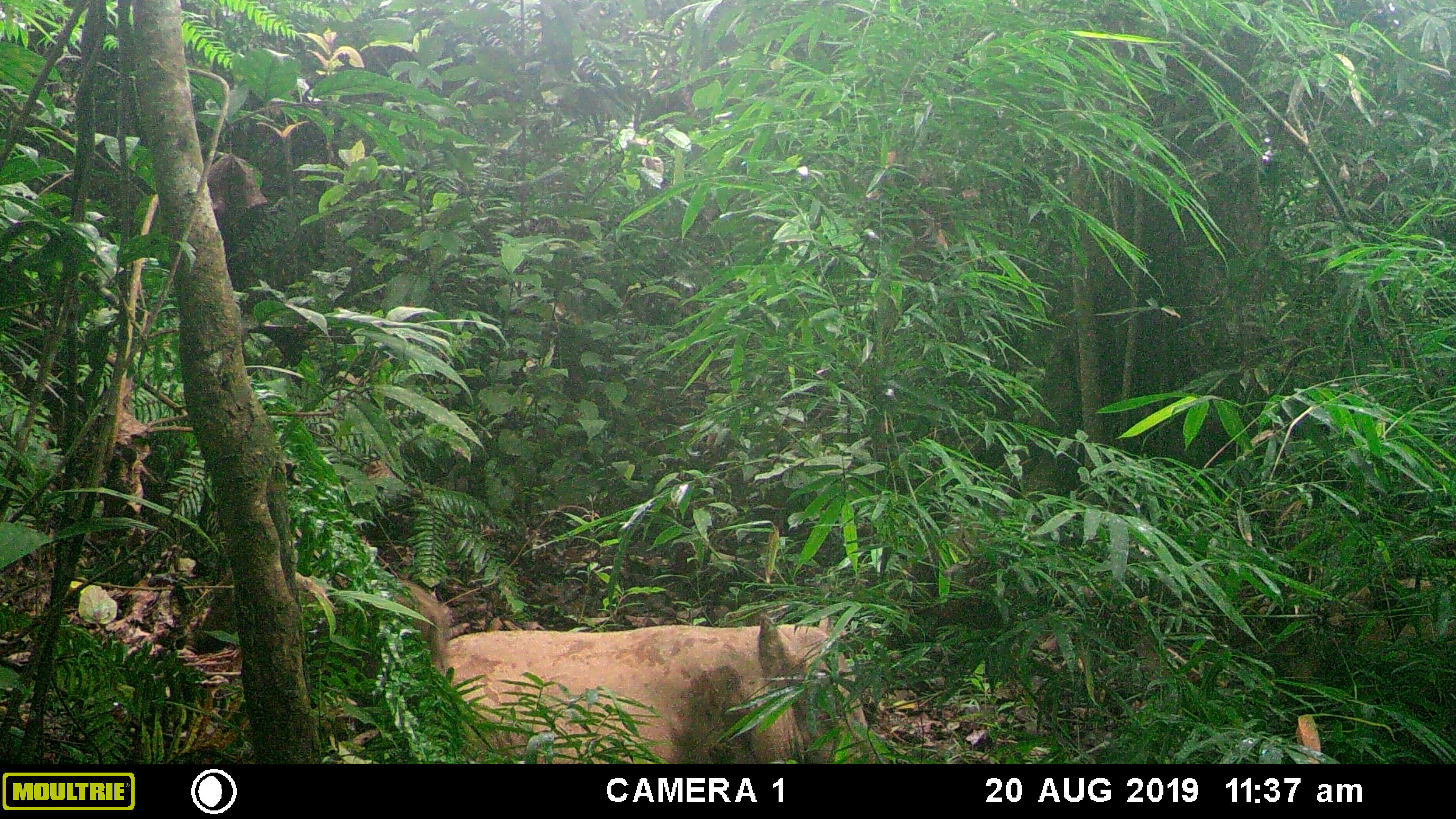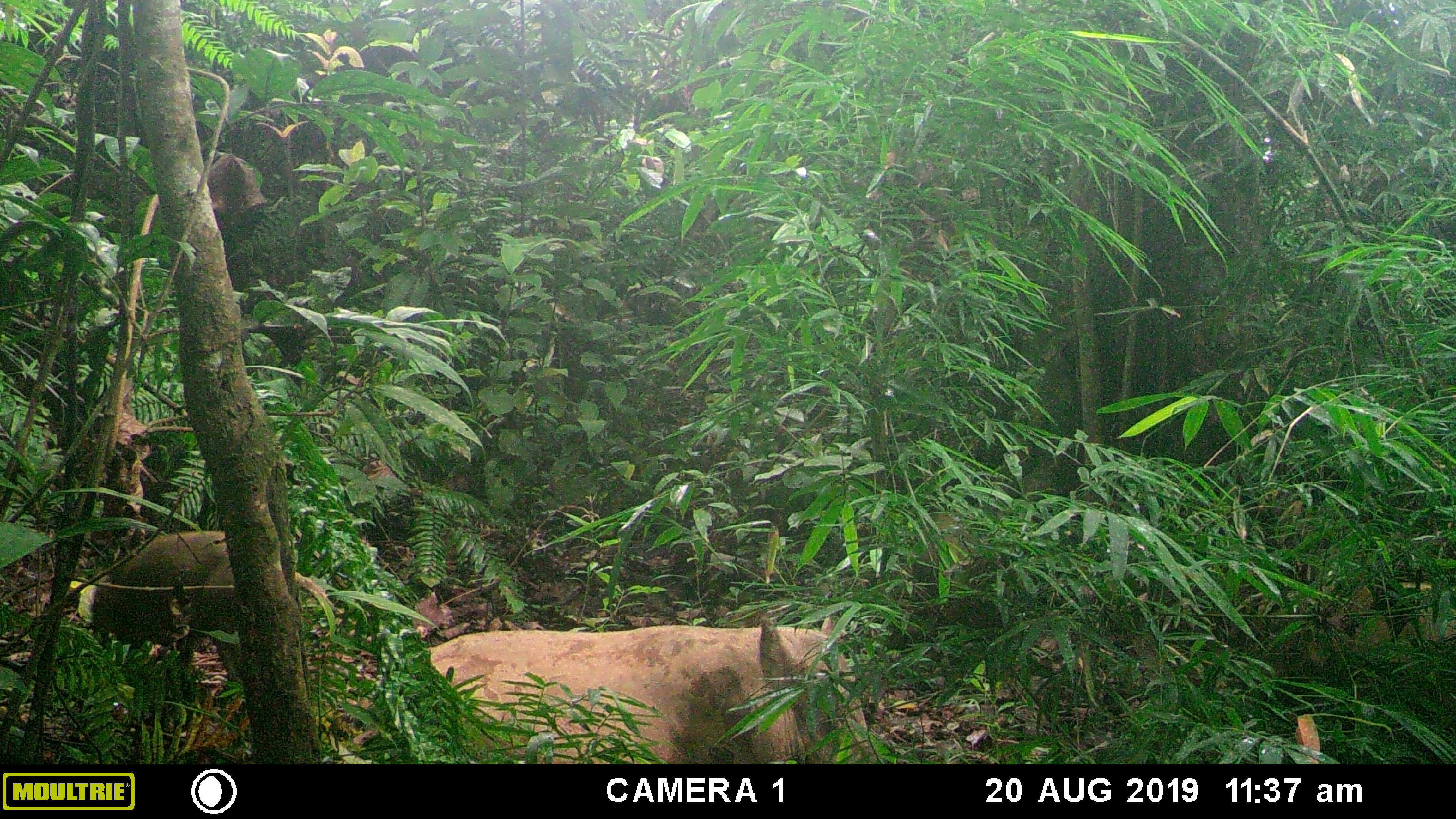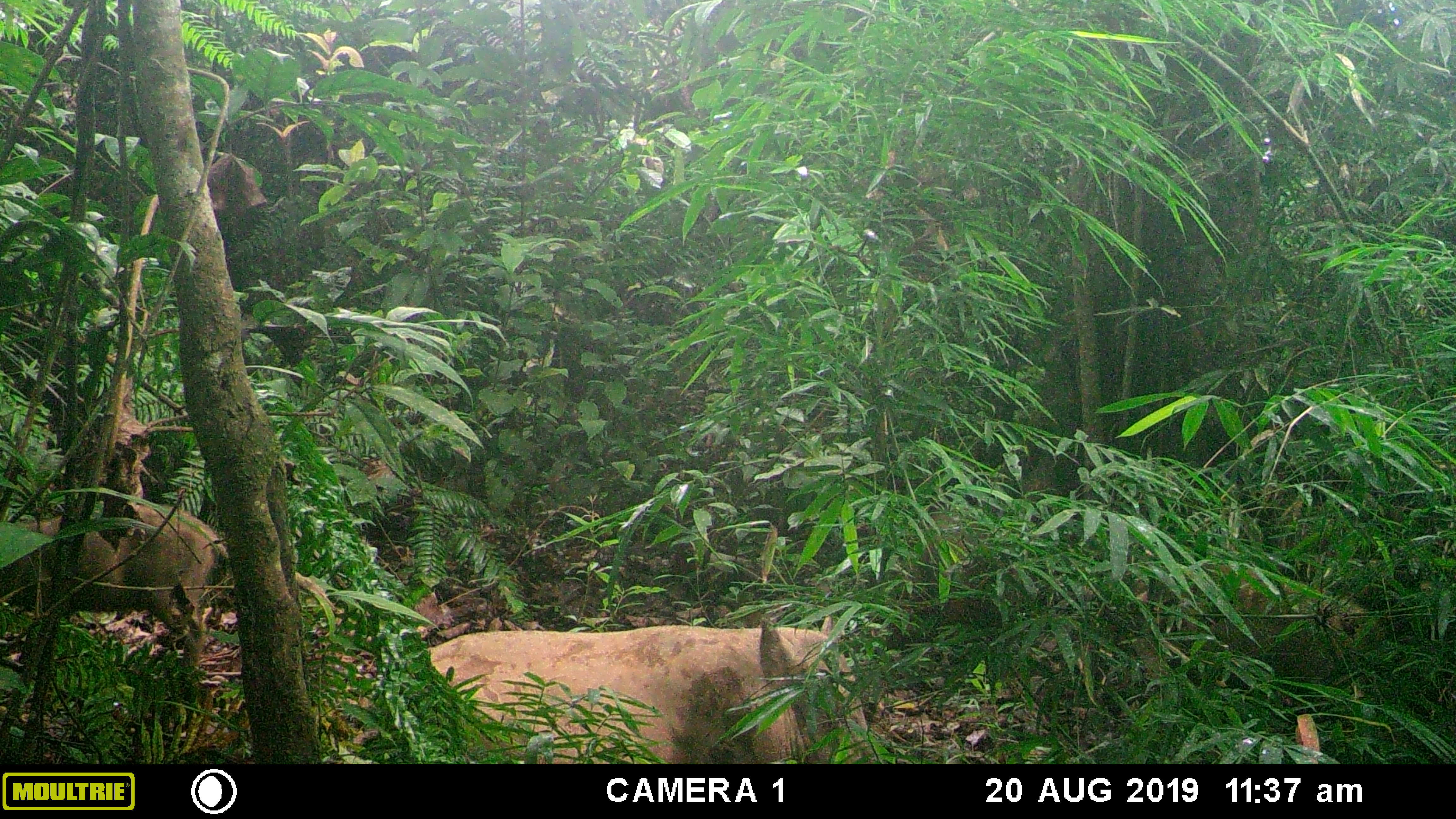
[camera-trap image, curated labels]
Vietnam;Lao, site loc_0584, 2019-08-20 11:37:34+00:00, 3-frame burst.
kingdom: Animalia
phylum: Chordata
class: Mammalia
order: Artiodactyla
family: Suidae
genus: Sus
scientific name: Sus scrofa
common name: eurasian wild pig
Eurasian wild pig (Sus scrofa). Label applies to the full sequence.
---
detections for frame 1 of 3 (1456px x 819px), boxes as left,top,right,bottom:
eurasian wild pig: 447,613,886,764; 395,578,450,669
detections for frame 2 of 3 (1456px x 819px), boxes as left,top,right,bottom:
eurasian wild pig: 427,616,877,764; 92,530,235,644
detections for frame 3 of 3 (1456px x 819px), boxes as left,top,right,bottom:
eurasian wild pig: 426,614,875,764; 0,503,229,669